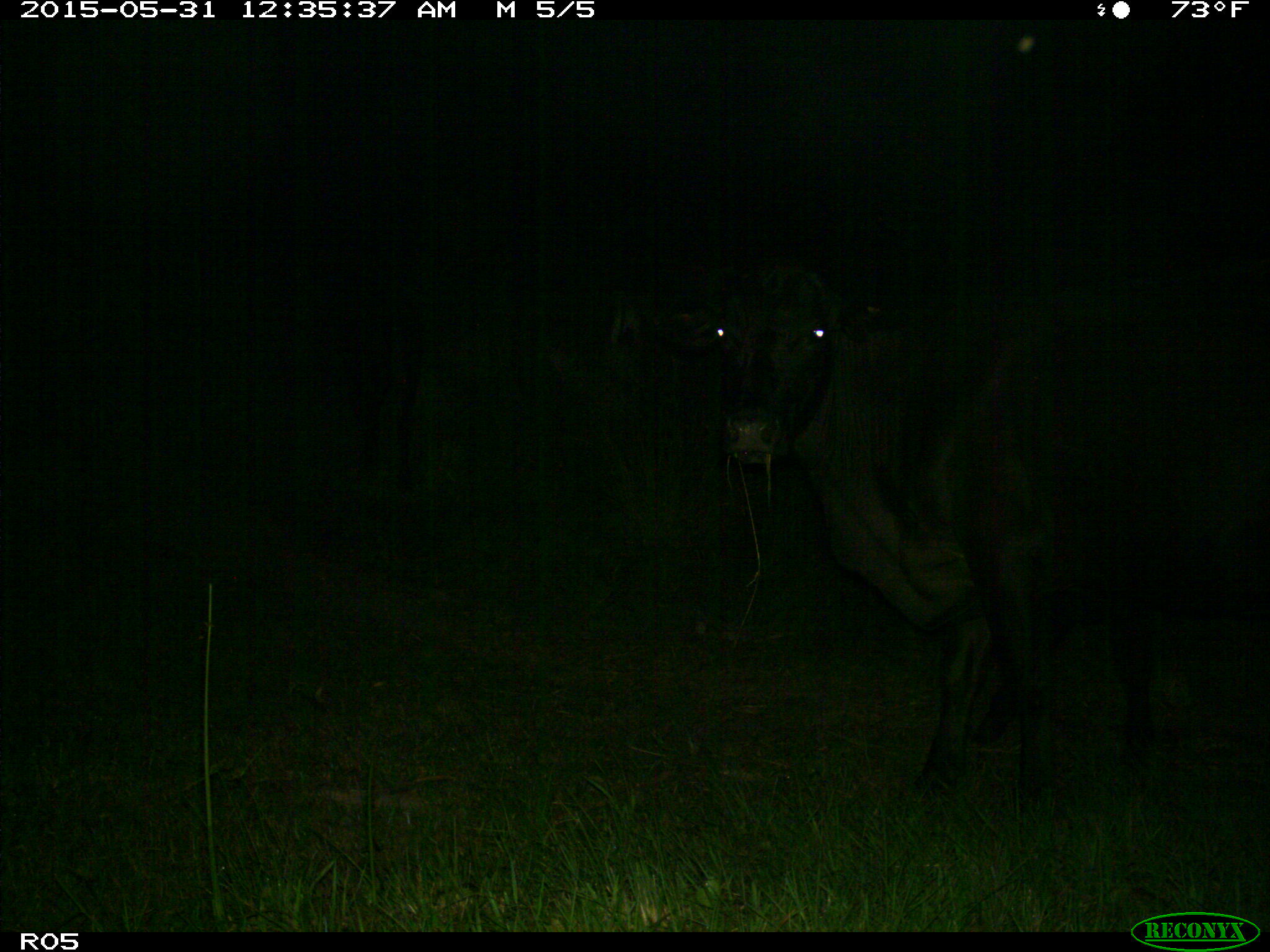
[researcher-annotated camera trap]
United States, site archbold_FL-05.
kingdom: Animalia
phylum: Chordata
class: Mammalia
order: Artiodactyla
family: Bovidae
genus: Bos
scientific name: Bos taurus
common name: domestic cow